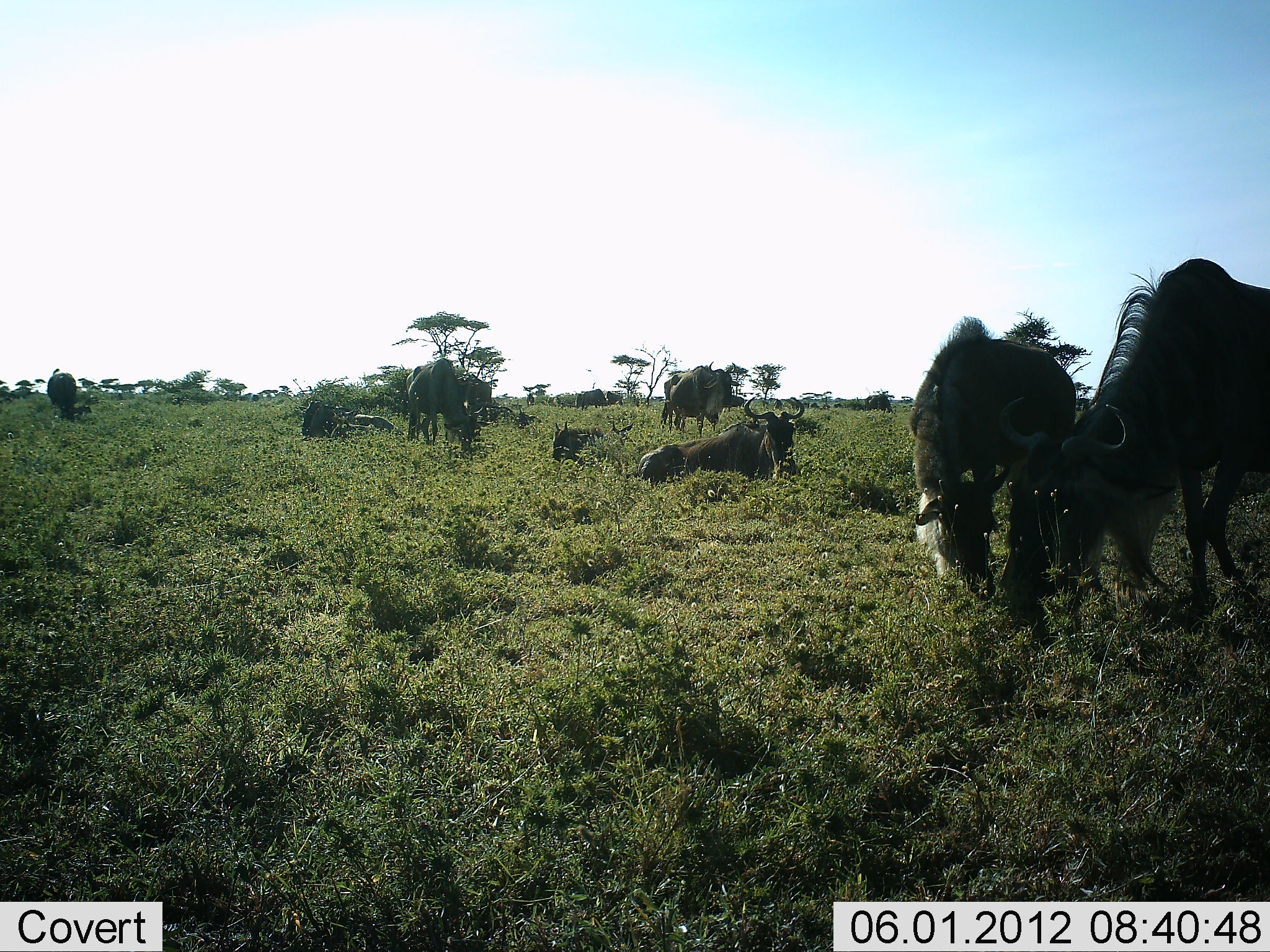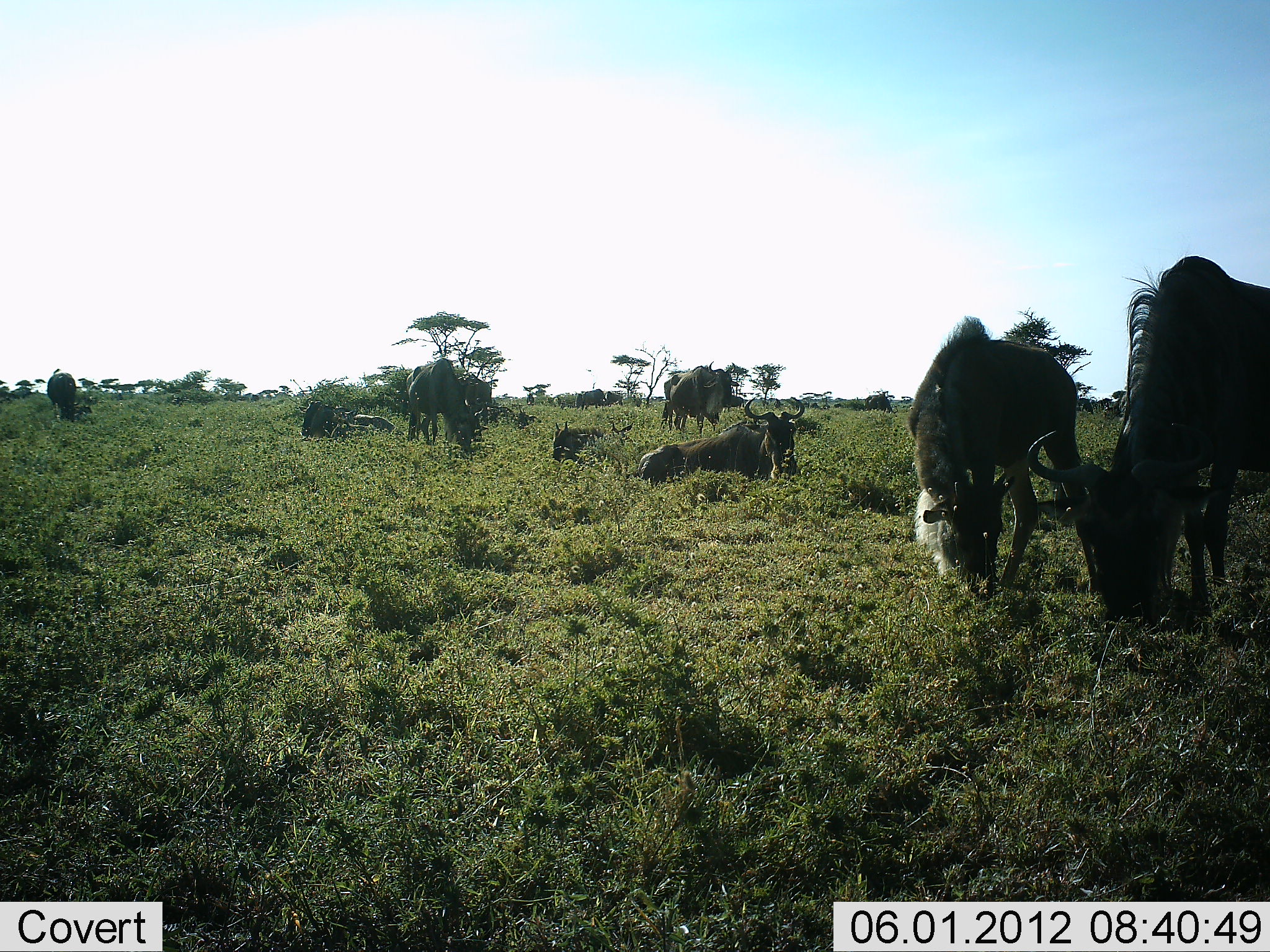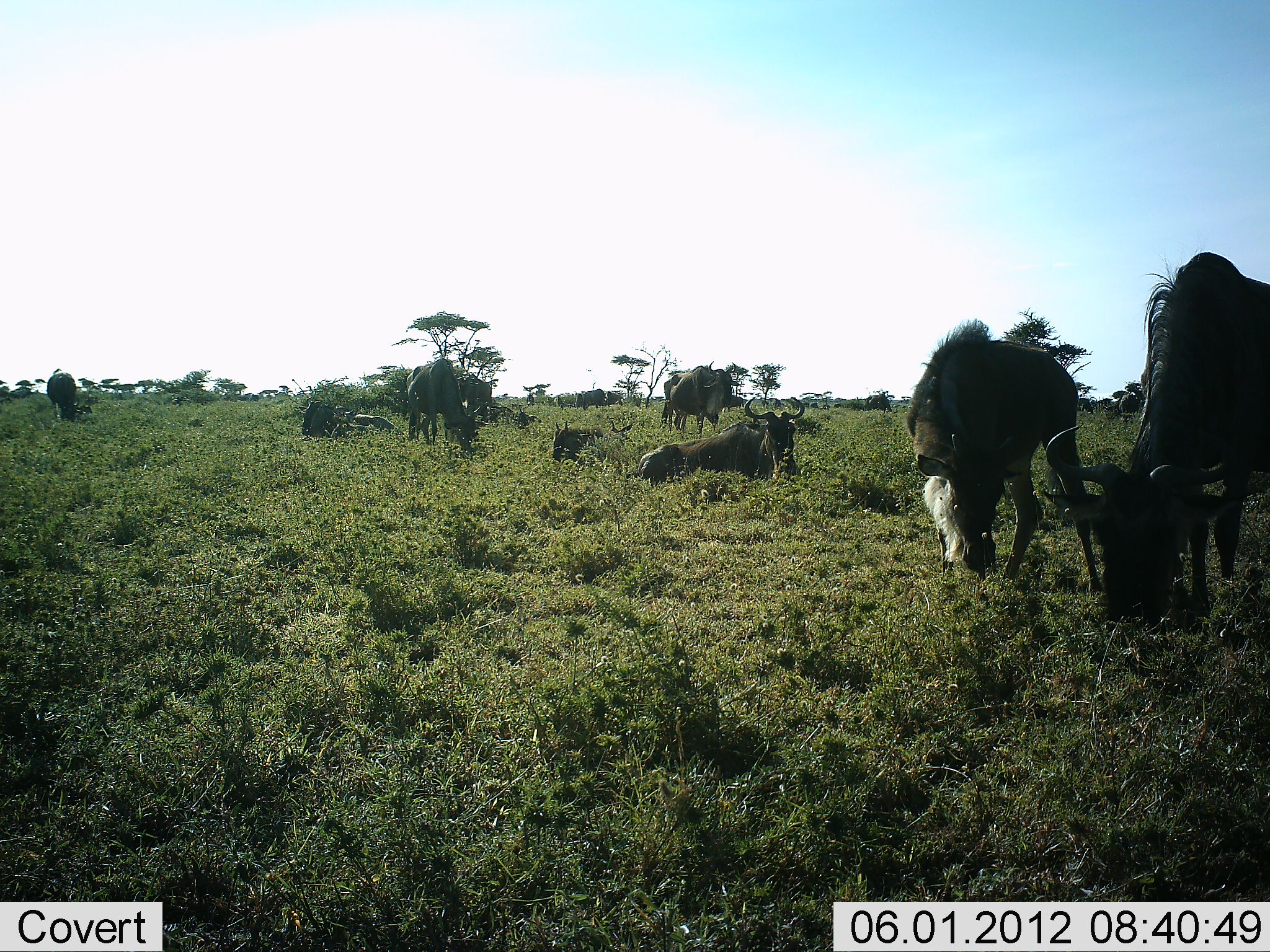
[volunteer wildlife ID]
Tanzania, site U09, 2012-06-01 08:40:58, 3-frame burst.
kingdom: Animalia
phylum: Chordata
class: Mammalia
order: Artiodactyla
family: Bovidae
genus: Connochaetes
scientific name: Connochaetes taurinus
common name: blue wildebeest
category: wildebeest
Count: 11-50.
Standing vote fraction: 50%.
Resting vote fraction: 80%.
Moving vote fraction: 10%.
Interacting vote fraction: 0%.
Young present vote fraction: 0%.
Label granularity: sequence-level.